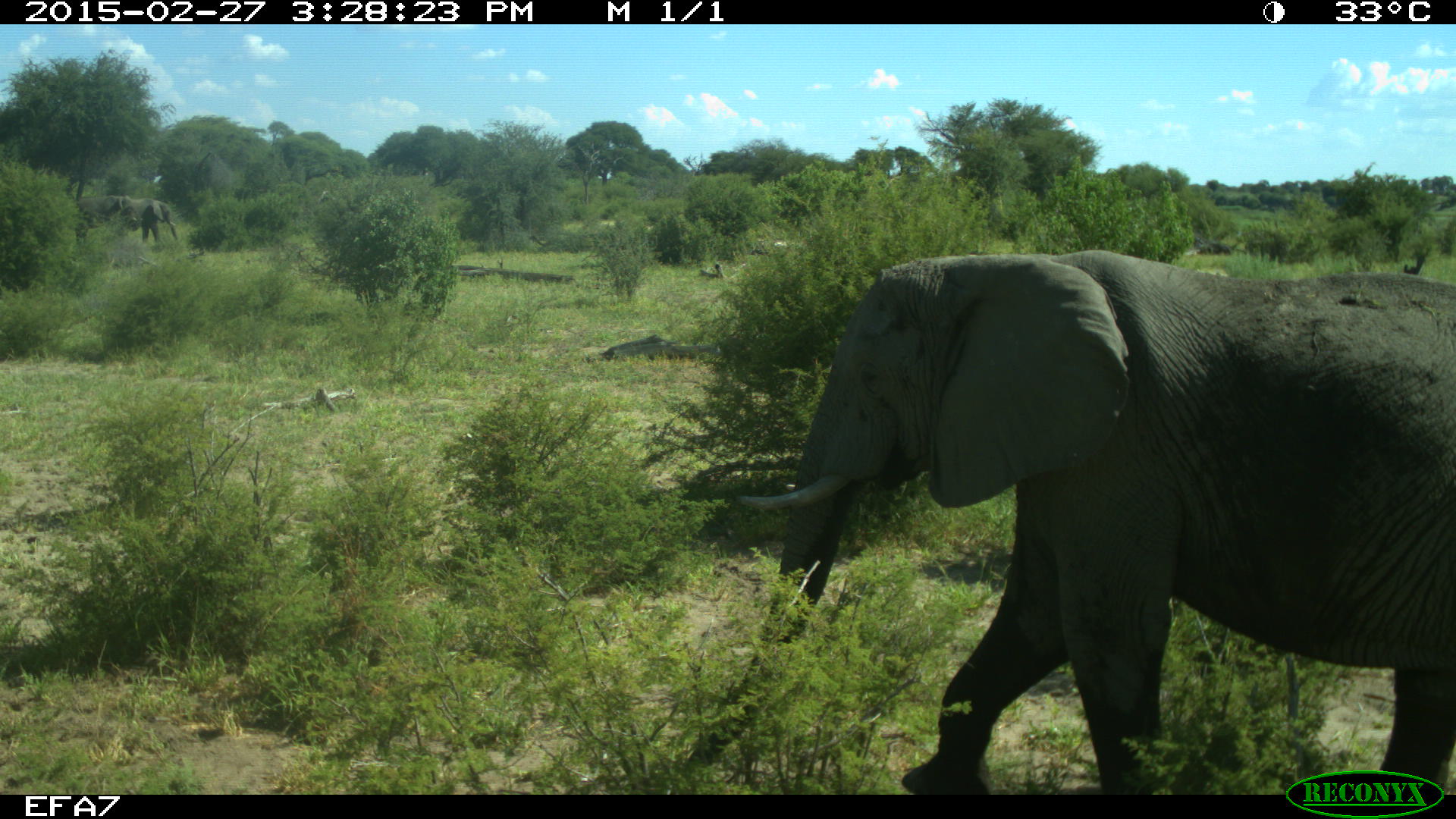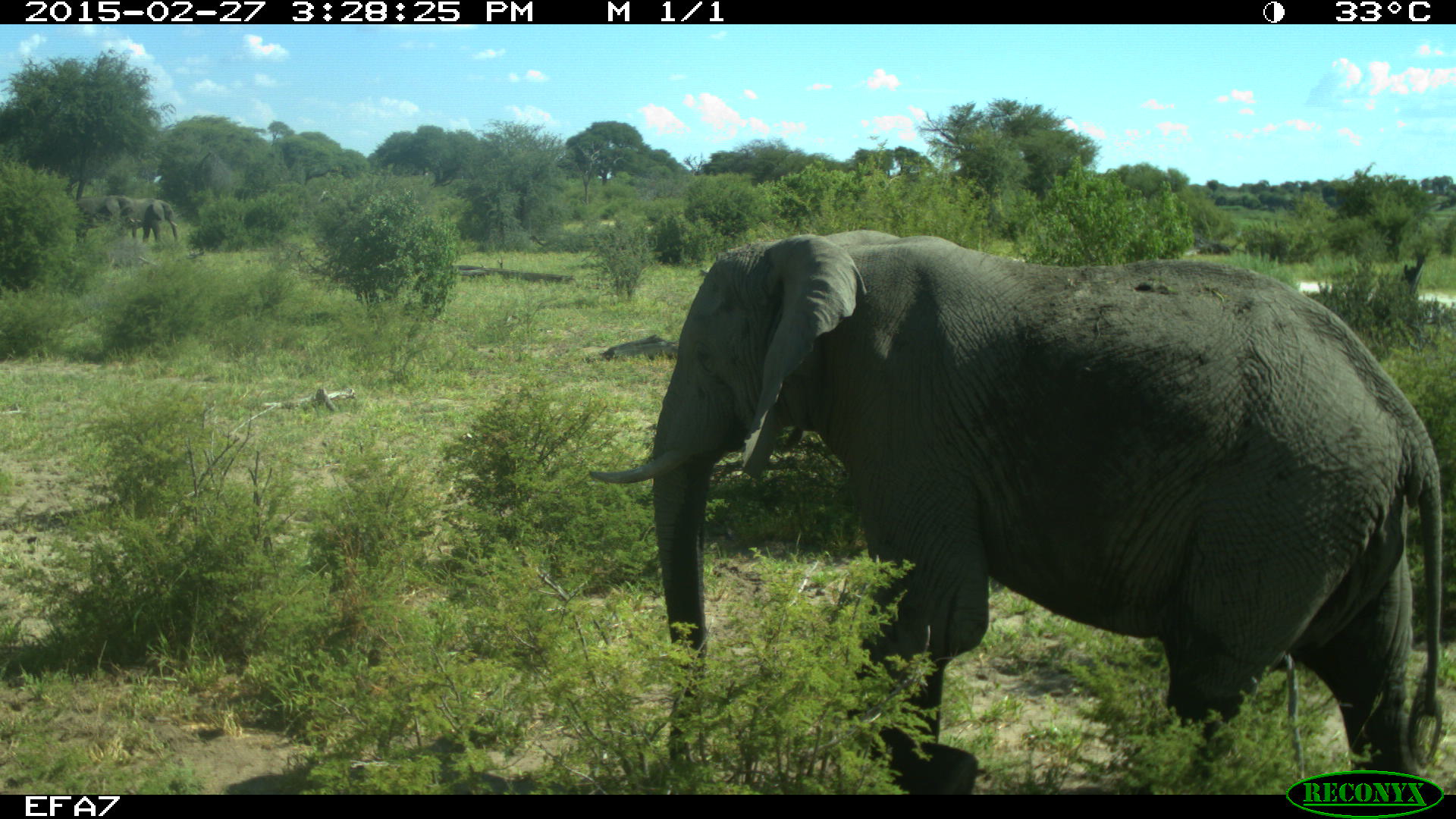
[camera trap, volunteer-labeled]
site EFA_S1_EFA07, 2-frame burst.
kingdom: Animalia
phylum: Chordata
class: Mammalia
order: Proboscidea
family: Elephantidae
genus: Loxodonta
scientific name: Loxodonta africana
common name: african bush elephant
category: elephant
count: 1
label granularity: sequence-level